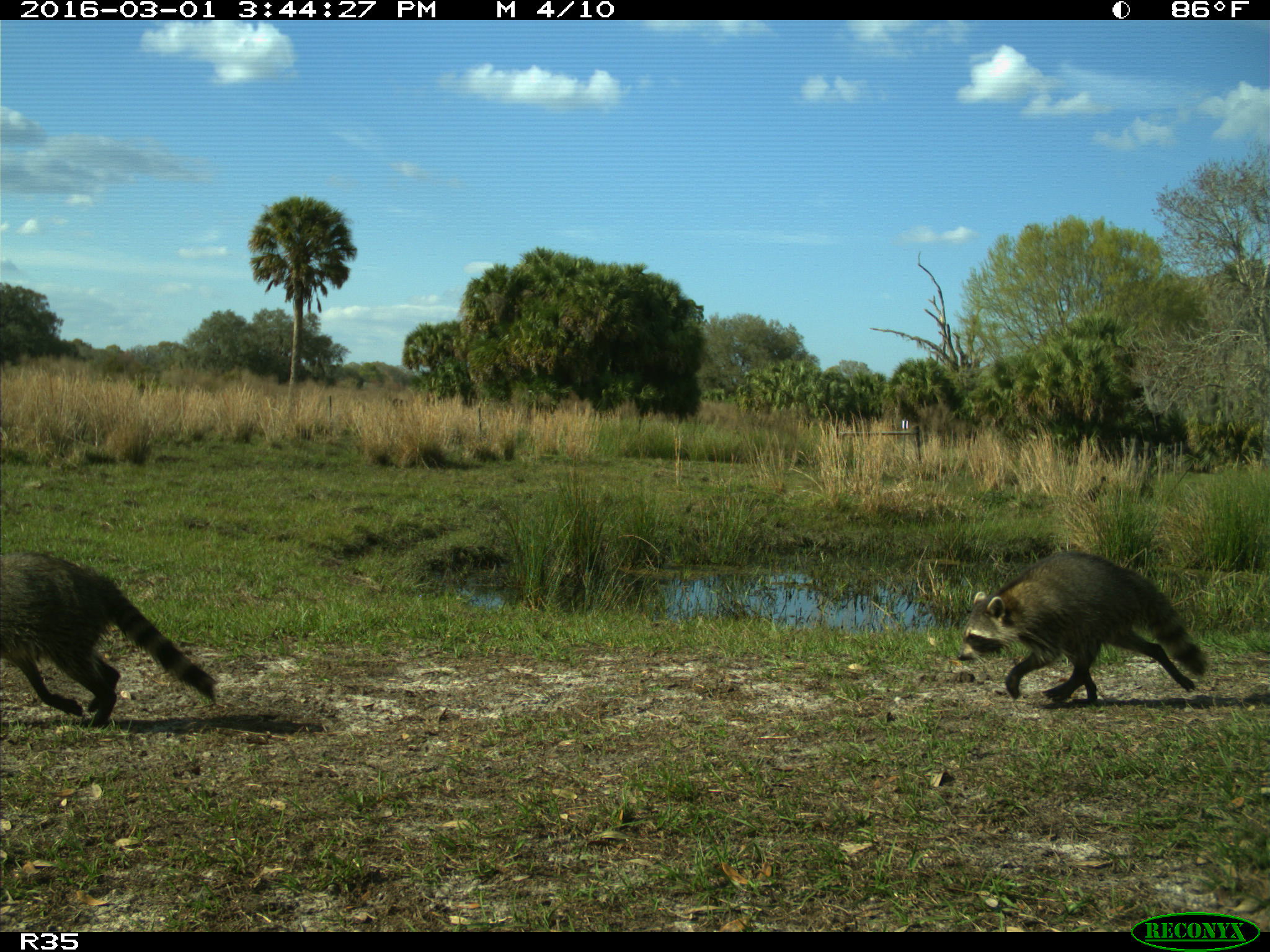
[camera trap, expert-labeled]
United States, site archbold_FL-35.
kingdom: Animalia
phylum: Chordata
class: Mammalia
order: Carnivora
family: Procyonidae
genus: Procyon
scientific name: Procyon lotor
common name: common raccoon